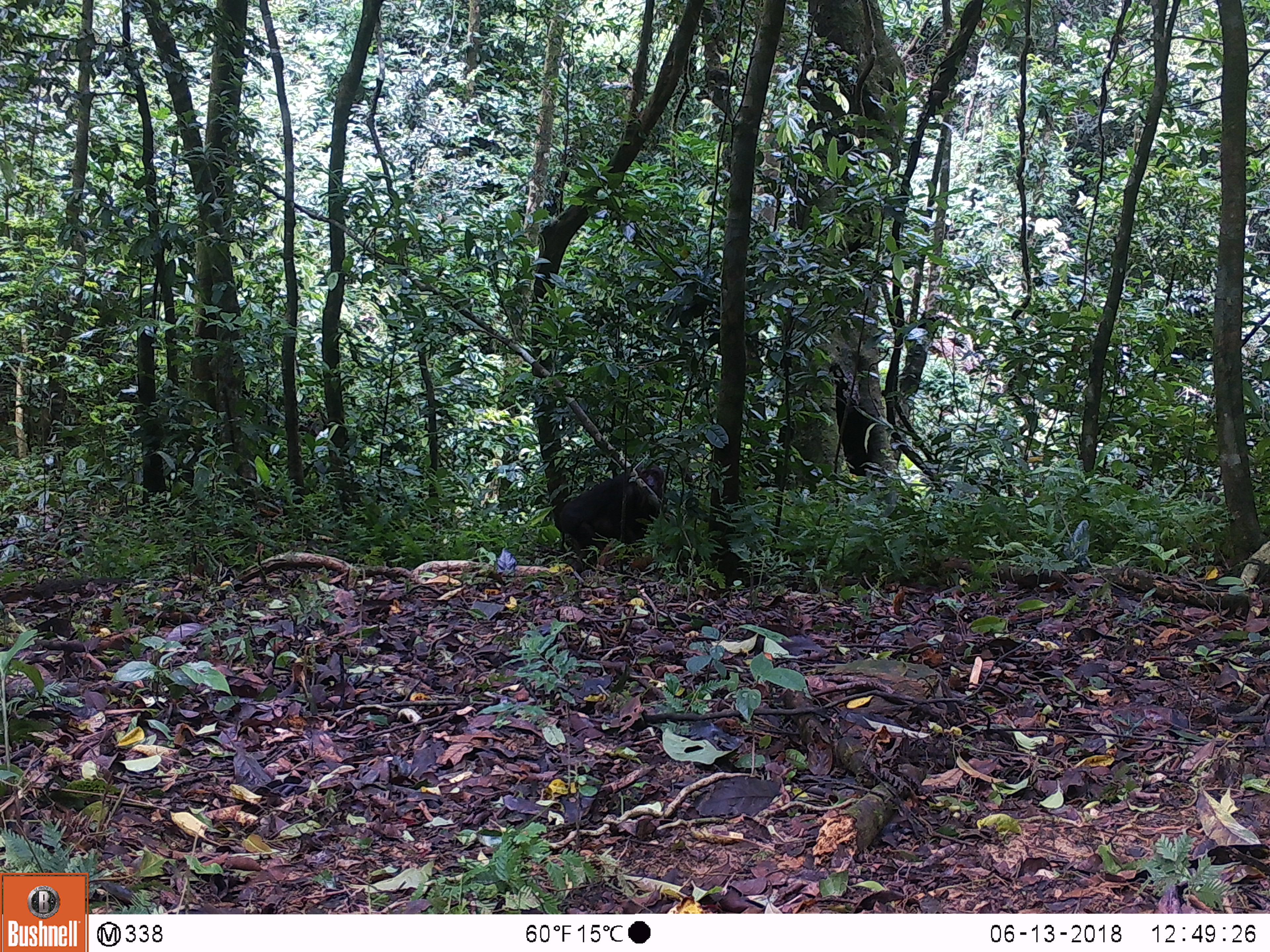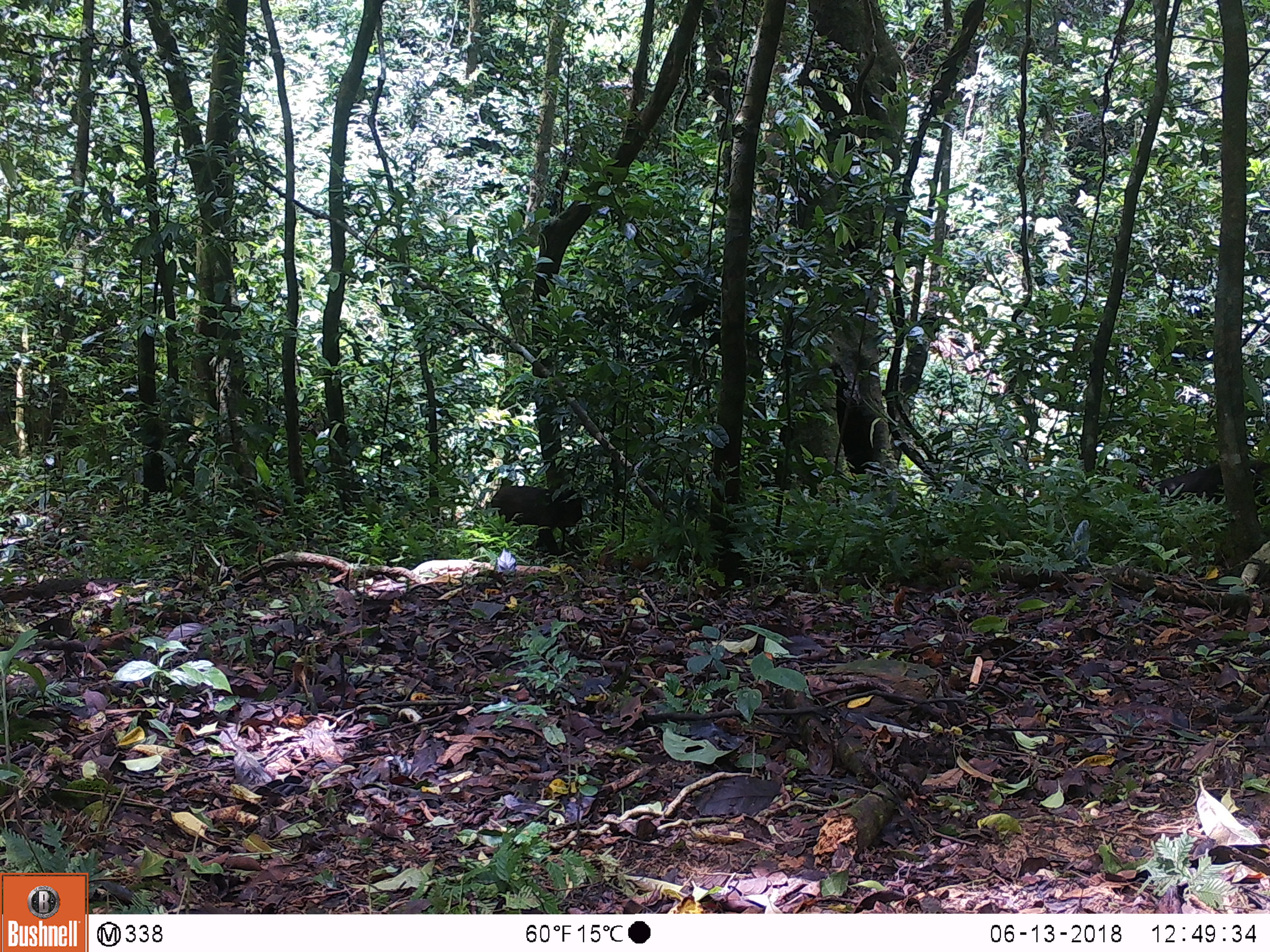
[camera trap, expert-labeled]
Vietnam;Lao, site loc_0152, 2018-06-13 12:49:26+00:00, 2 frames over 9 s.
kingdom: Animalia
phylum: Chordata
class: Mammalia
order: Primates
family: Cercopithecidae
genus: Macaca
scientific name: Macaca arctoides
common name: stump-tailed macaque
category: stump tailed macaque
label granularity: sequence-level